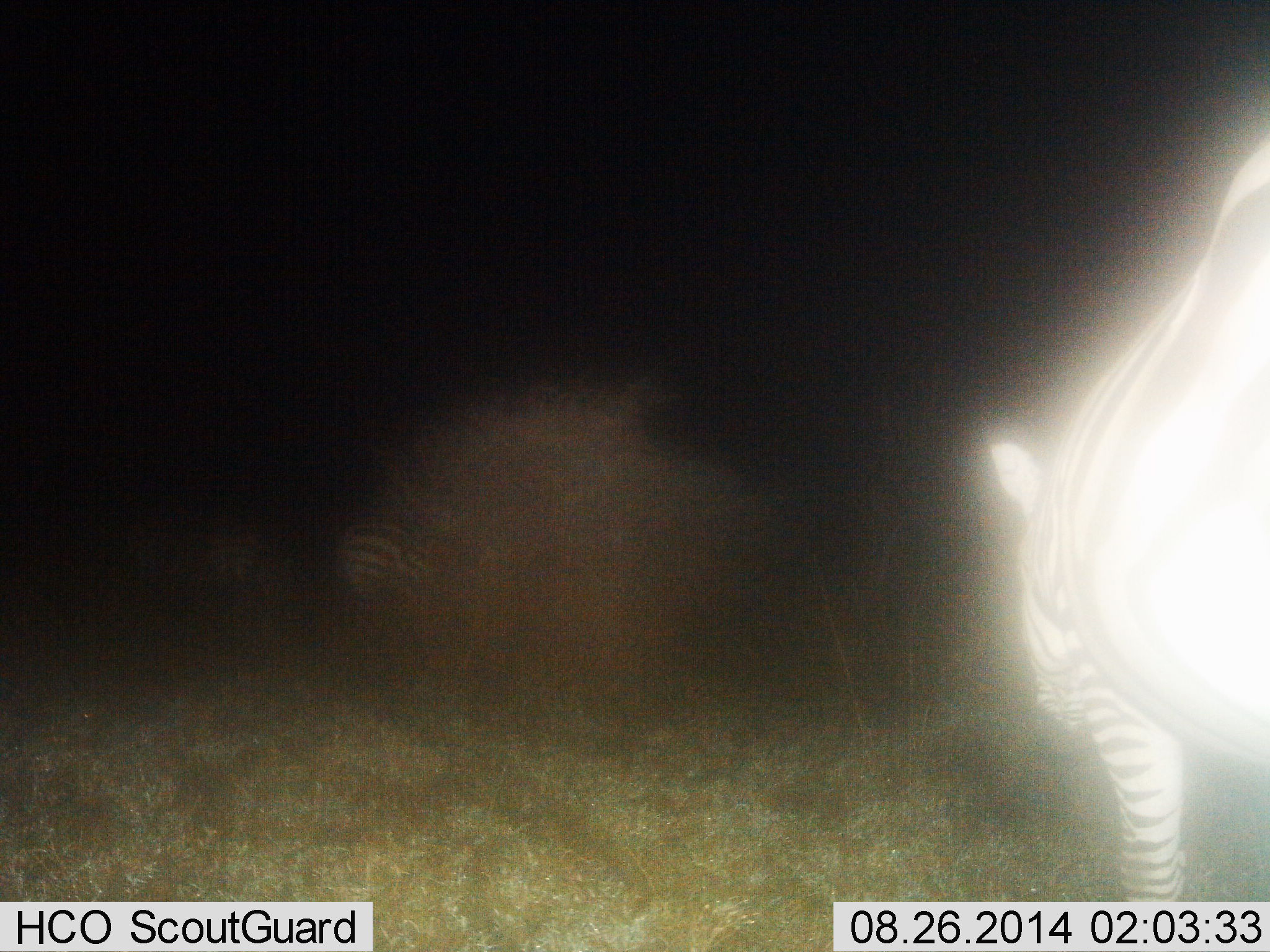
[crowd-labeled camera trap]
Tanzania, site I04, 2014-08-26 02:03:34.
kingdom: Animalia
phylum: Chordata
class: Mammalia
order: Perissodactyla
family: Equidae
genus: Equus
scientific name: Equus quagga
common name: plains zebra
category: zebra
Zebra (plains zebra) (Equus quagga), count 2. Behavior (volunteer vote fractions): standing 70%, resting 0%, moving 40%, interacting 0%. Young present (vote fraction): 0%. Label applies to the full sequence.